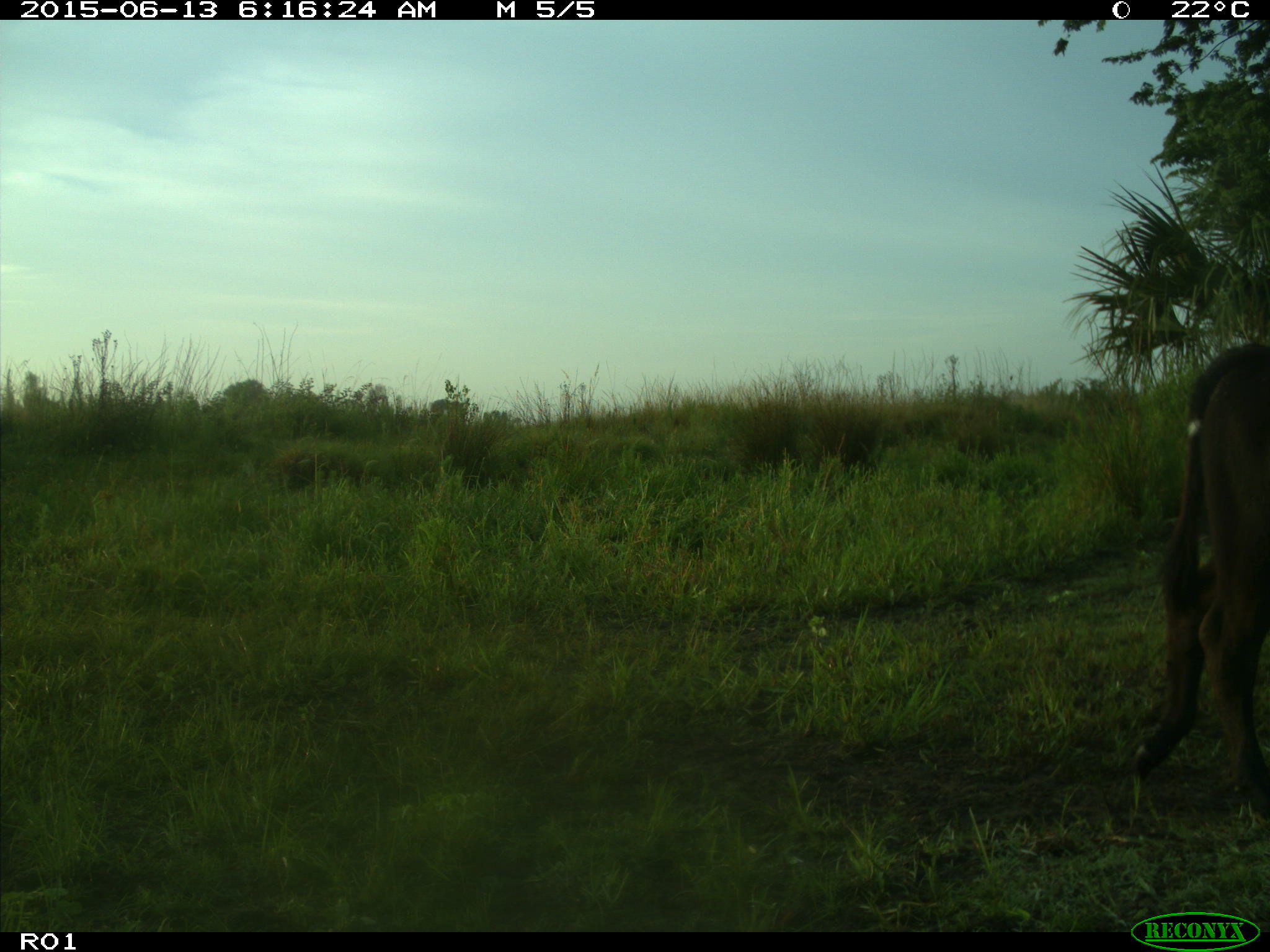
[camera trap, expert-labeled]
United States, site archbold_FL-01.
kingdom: Animalia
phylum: Chordata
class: Mammalia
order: Artiodactyla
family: Bovidae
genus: Bos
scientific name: Bos taurus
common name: domestic cow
Bos taurus (domestic cow).